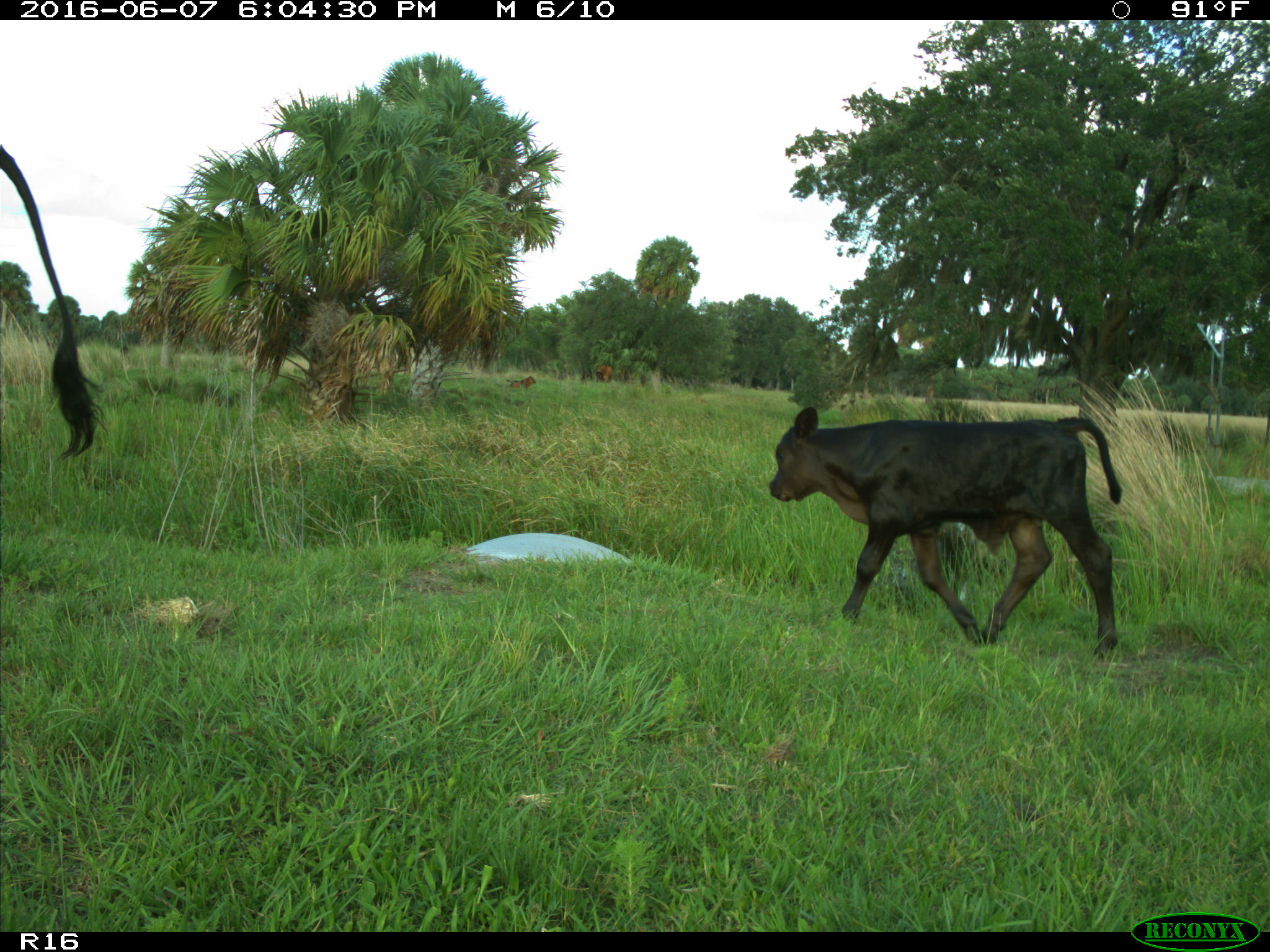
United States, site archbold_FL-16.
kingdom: Animalia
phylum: Chordata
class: Mammalia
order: Artiodactyla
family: Bovidae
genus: Bos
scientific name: Bos taurus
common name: domestic cow